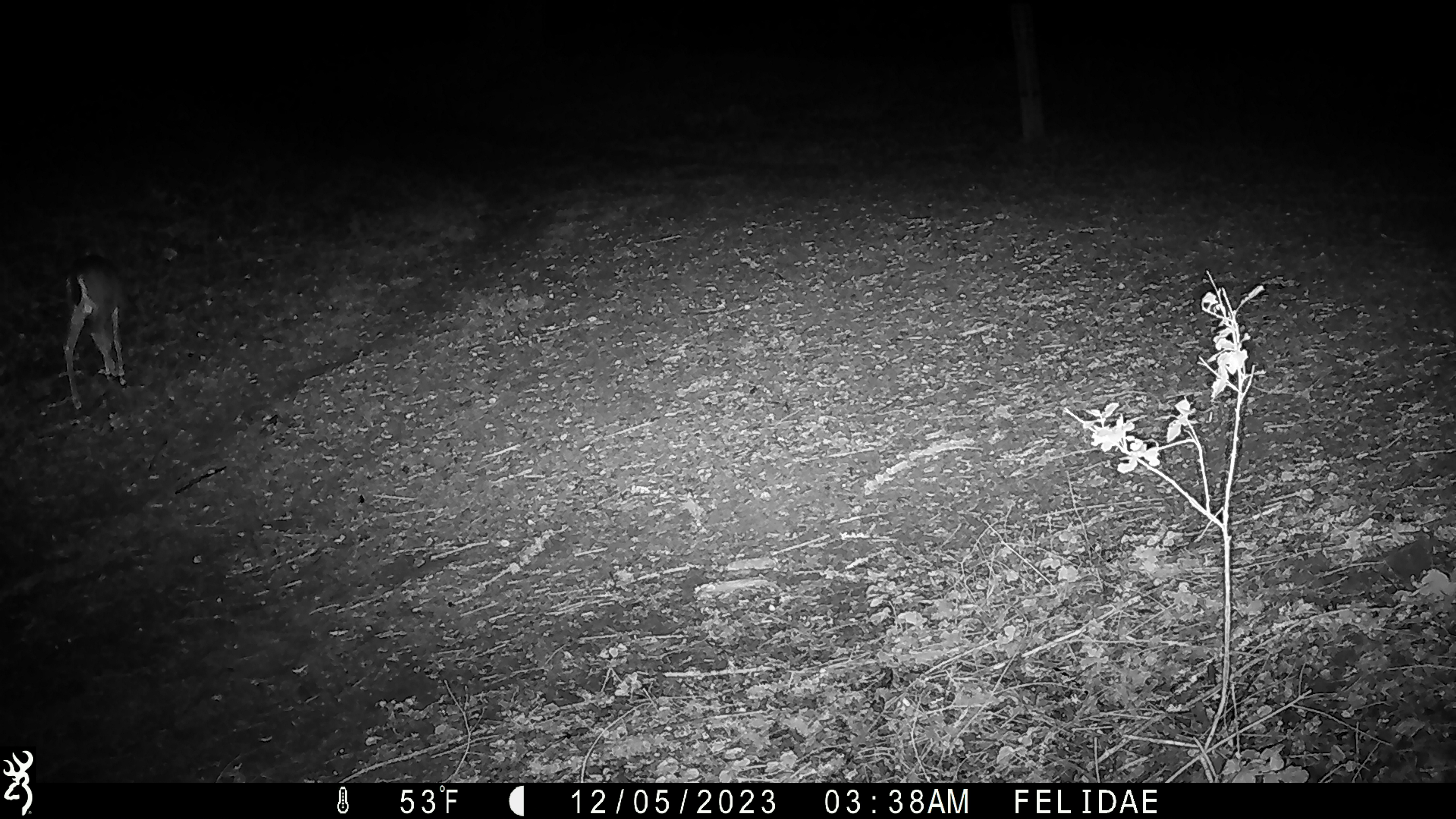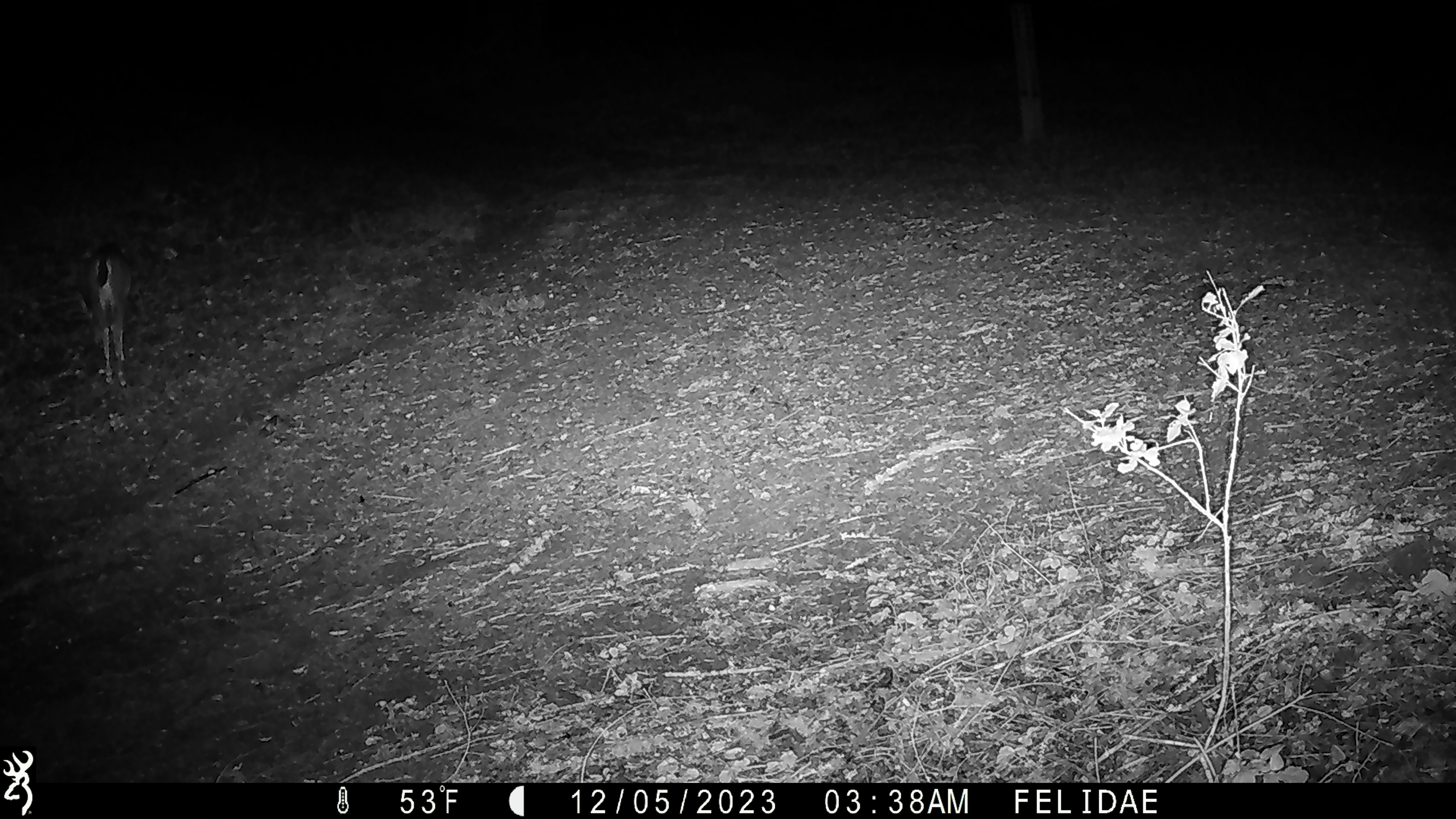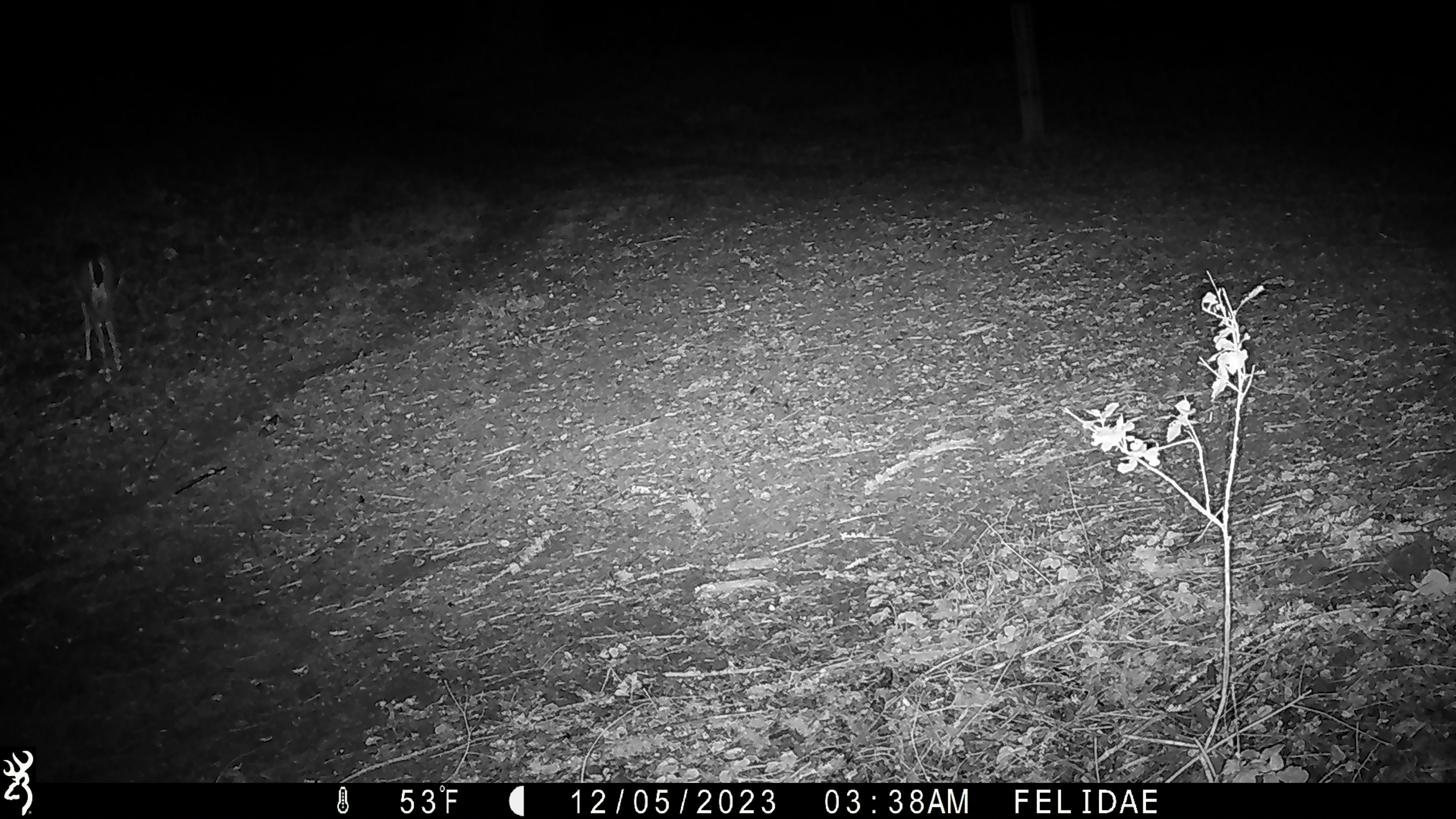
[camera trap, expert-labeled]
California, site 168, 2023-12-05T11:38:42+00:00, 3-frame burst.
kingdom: Animalia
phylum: Chordata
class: Mammalia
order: Artiodactyla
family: Cervidae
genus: Odocoileus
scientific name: Odocoileus hemionus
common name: mule deer